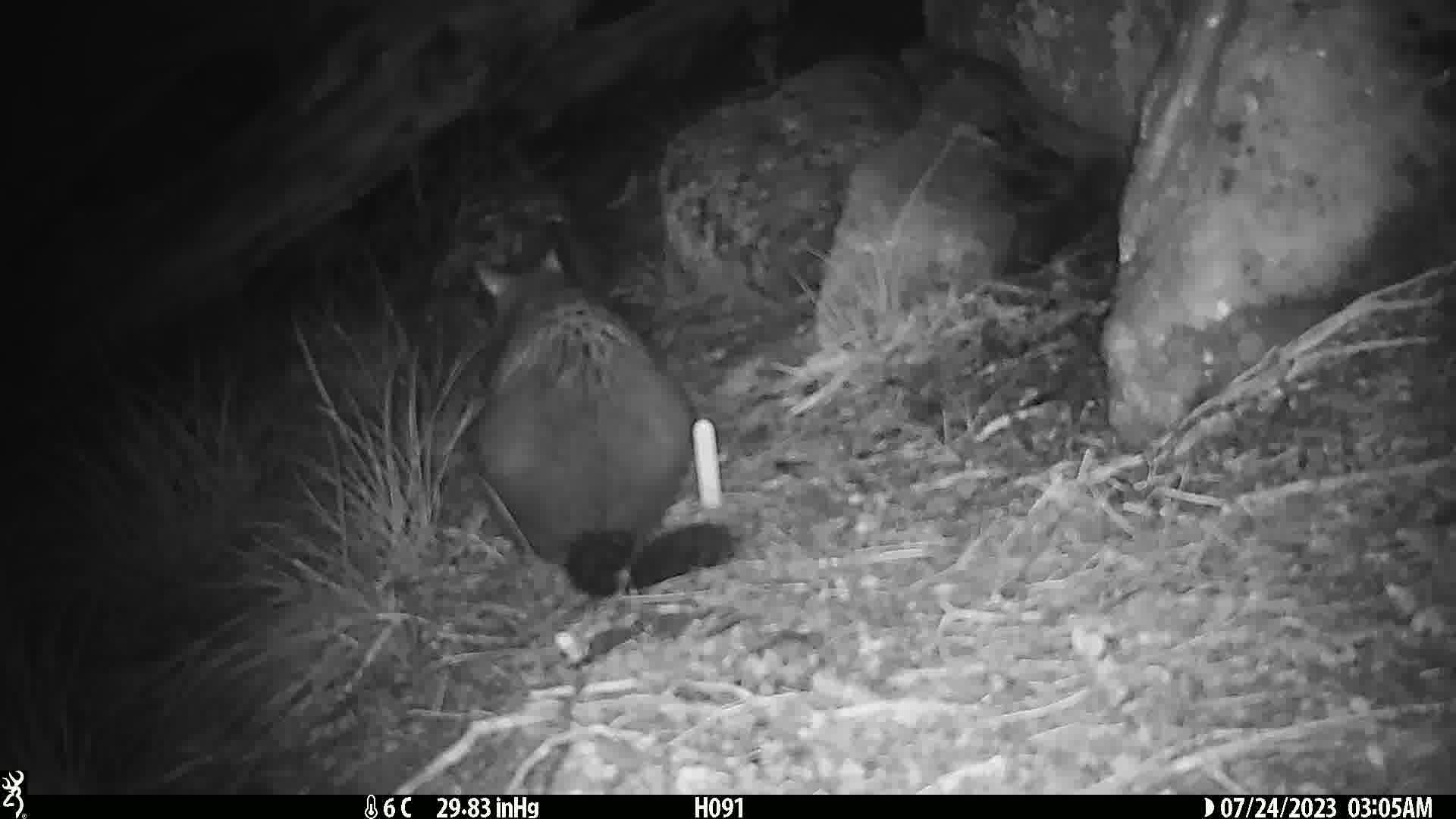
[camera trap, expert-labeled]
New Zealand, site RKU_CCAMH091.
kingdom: Animalia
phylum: Chordata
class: Mammalia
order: Diprotodontia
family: Phalangeridae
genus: Trichosurus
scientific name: Trichosurus vulpecula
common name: common brushtail possum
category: possum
Possum (common brushtail possum) (Trichosurus vulpecula).